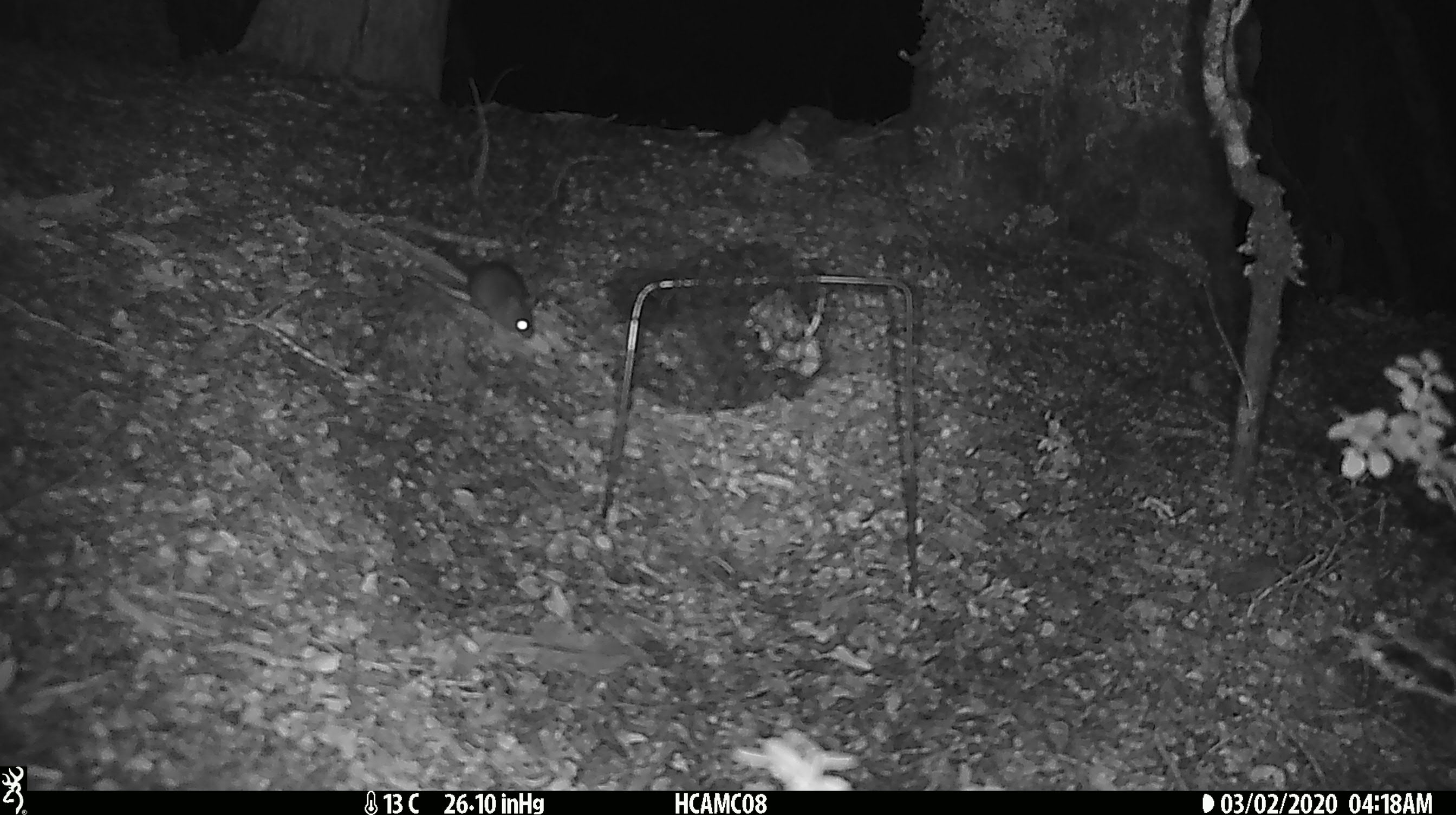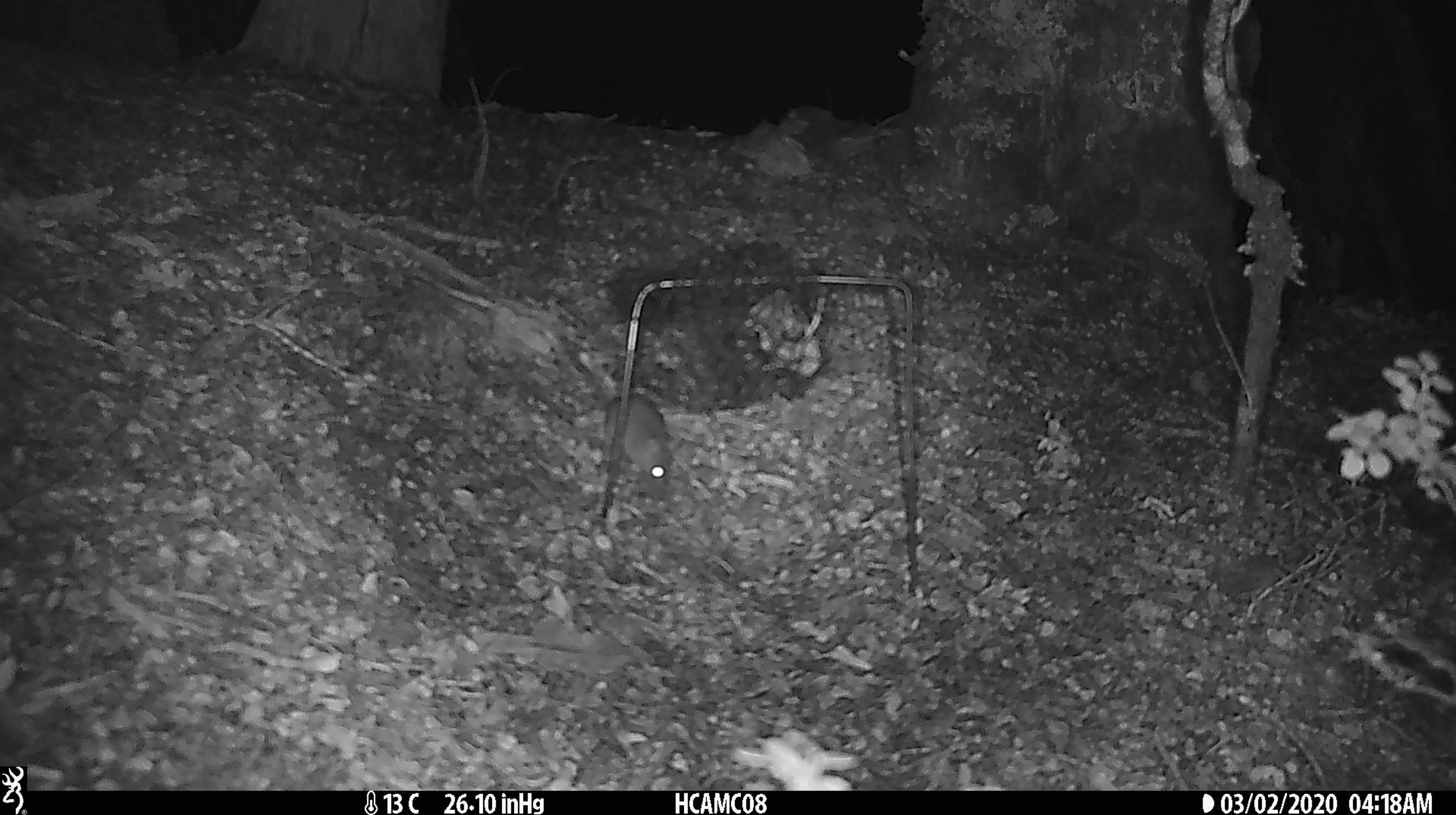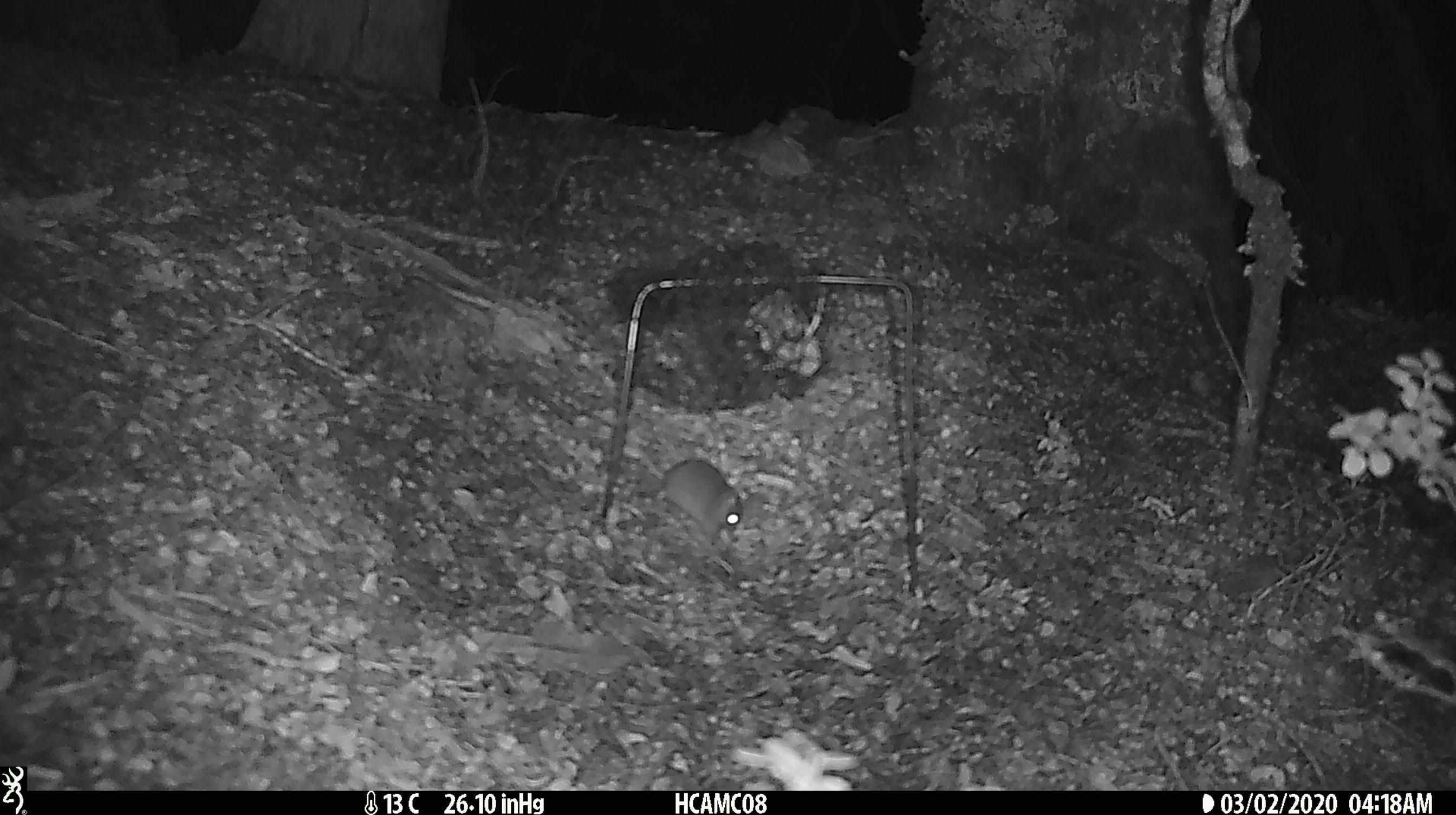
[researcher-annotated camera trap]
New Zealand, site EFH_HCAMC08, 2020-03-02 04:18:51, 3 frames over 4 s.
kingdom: Animalia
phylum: Chordata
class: Mammalia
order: Rodentia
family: Muridae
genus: Mus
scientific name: Mus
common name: mouse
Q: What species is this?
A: Mouse (Mus).